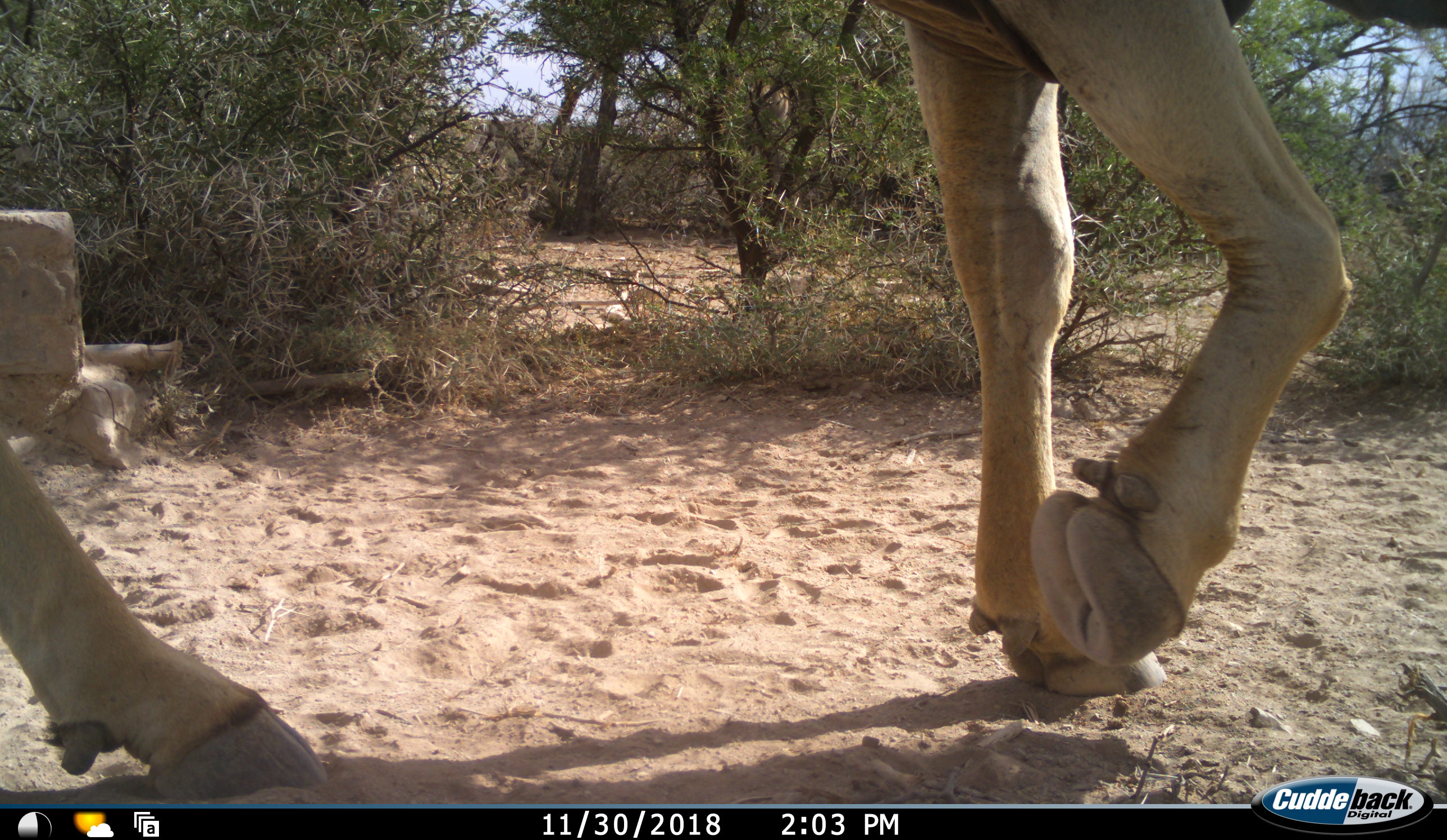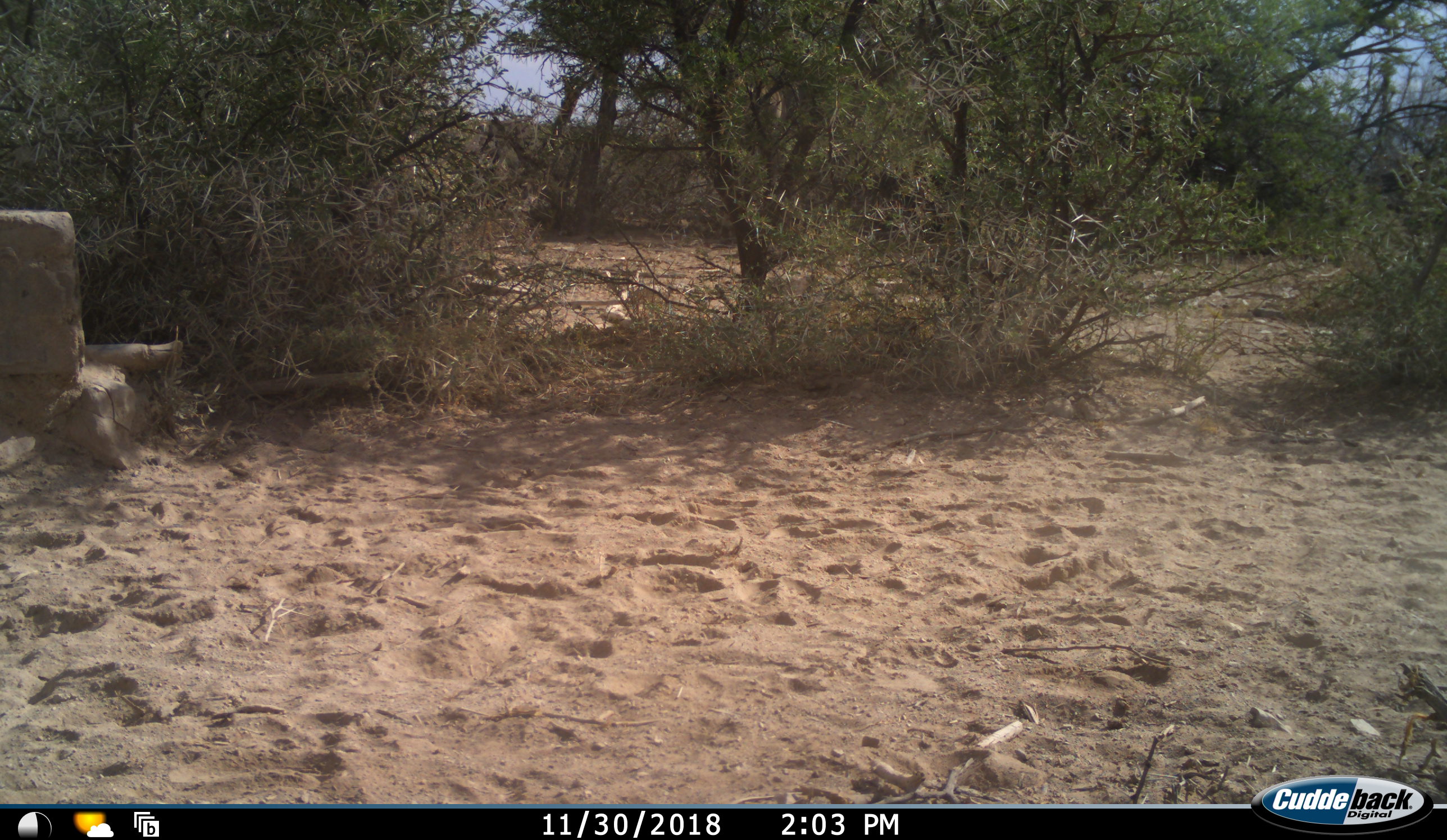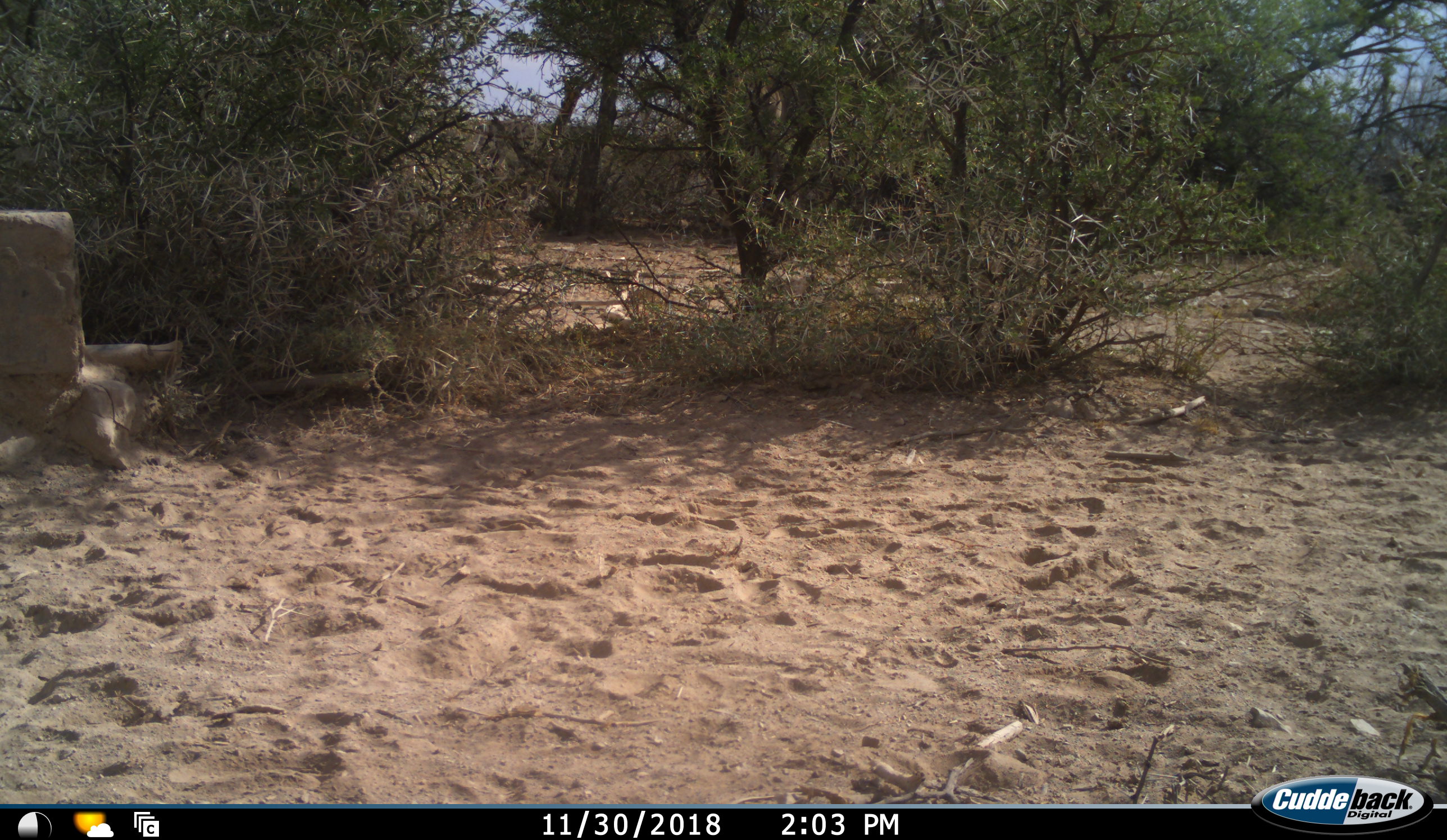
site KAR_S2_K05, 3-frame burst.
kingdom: Animalia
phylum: Chordata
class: Mammalia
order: Artiodactyla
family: Bovidae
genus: Tragelaphus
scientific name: Tragelaphus oryx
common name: eland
Eland (Tragelaphus oryx), count 1. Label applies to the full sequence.